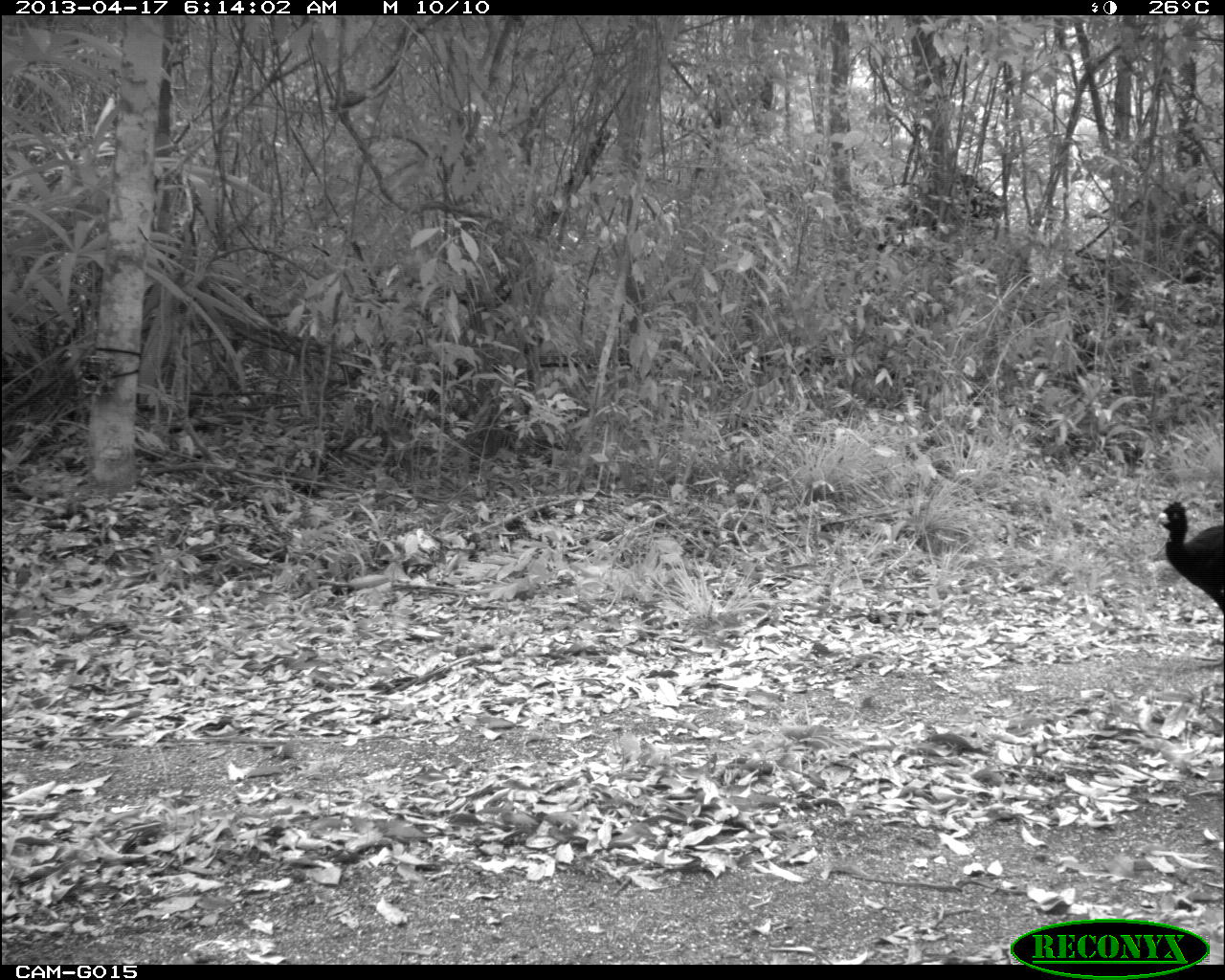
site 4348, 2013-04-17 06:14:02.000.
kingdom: Animalia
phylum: Chordata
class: Aves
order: Galliformes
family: Cracidae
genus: Crax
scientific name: Crax rubra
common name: great curassow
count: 3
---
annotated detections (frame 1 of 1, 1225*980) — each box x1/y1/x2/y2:
crax rubra: 1157/500/1223/623